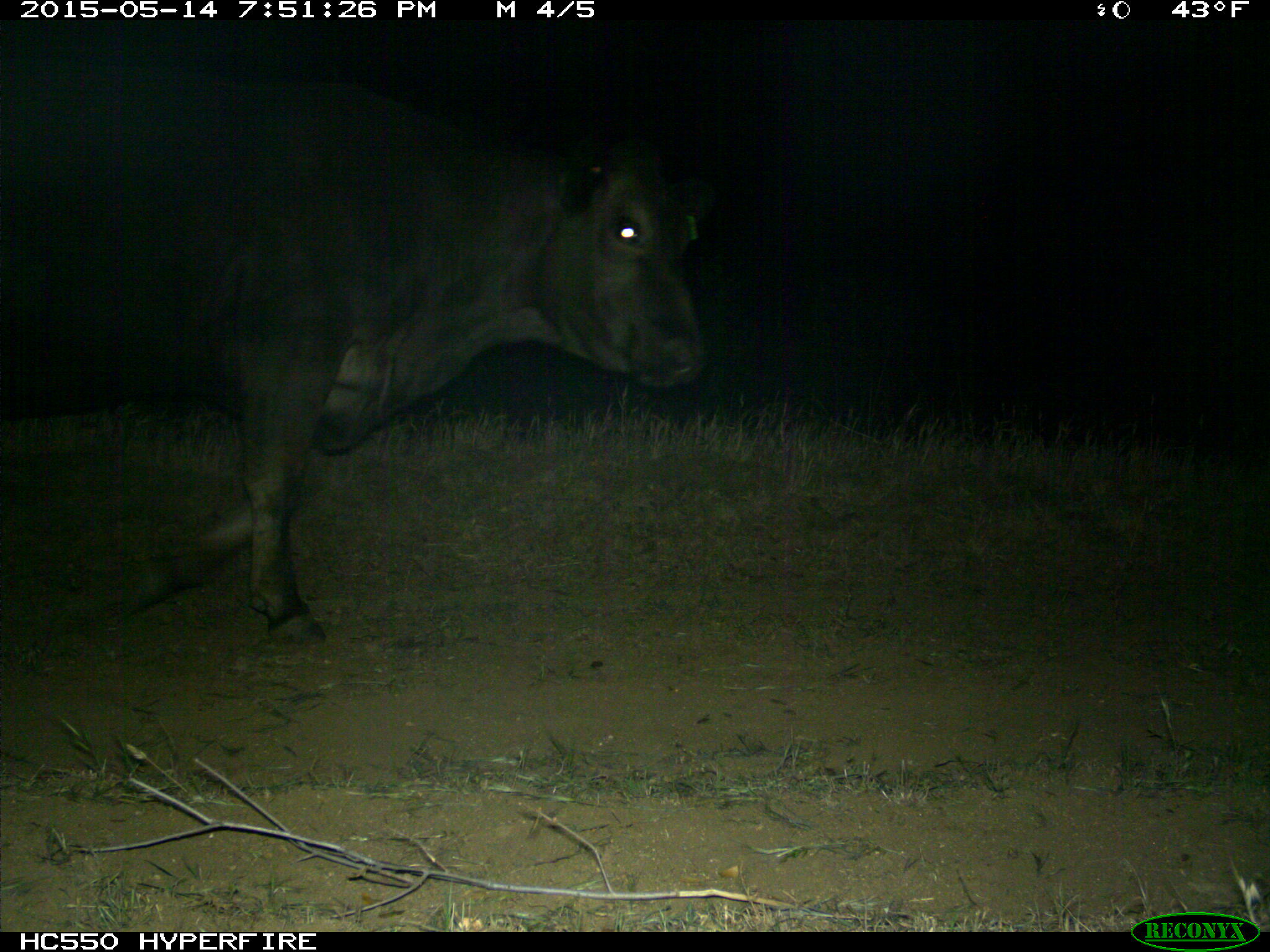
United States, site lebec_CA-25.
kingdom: Animalia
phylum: Chordata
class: Mammalia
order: Artiodactyla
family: Bovidae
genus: Bos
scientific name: Bos taurus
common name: domestic cow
Bos taurus (domestic cow).